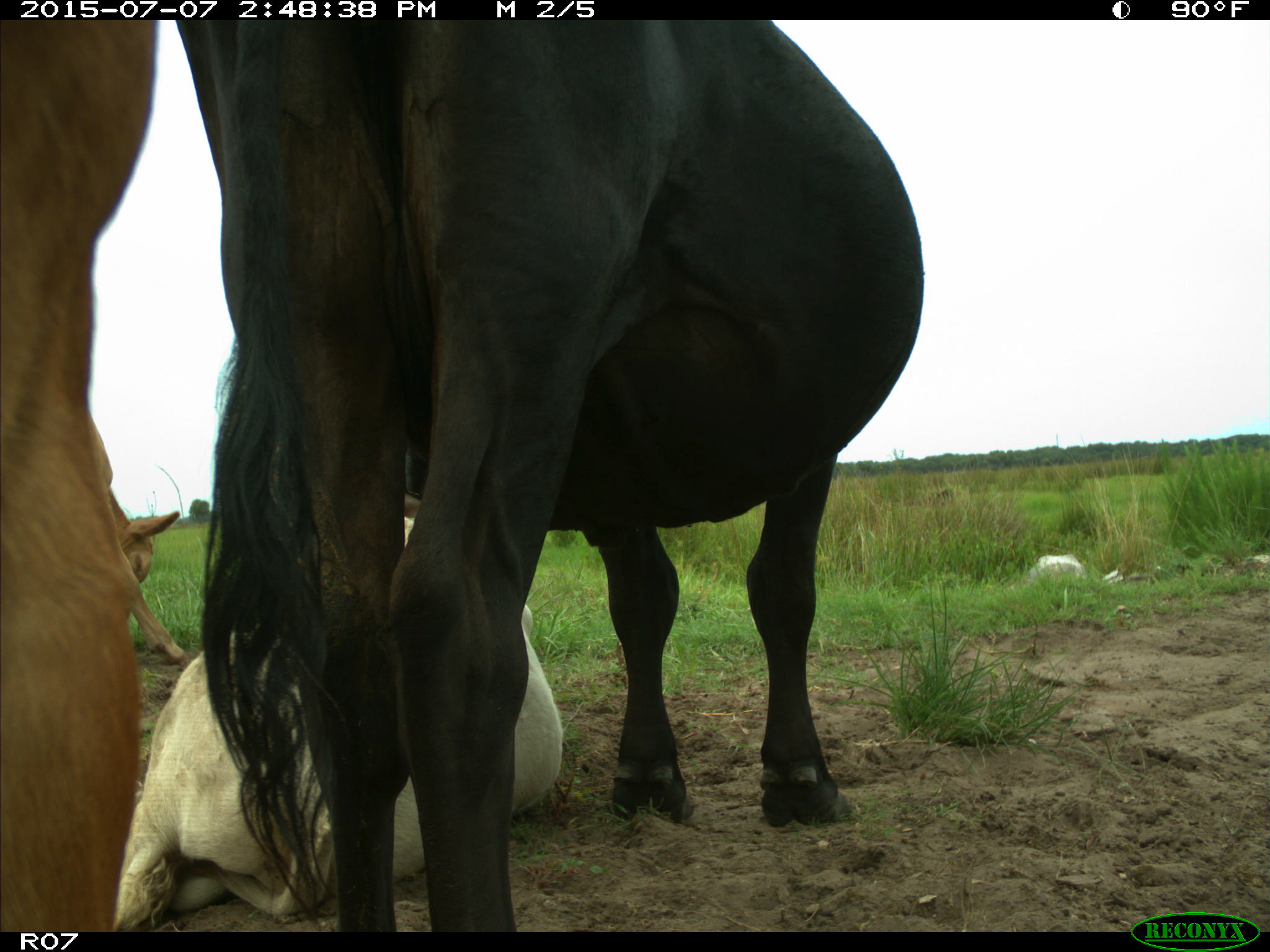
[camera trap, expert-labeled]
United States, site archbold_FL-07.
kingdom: Animalia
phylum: Chordata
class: Mammalia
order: Artiodactyla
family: Bovidae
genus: Bos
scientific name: Bos taurus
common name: domestic cow